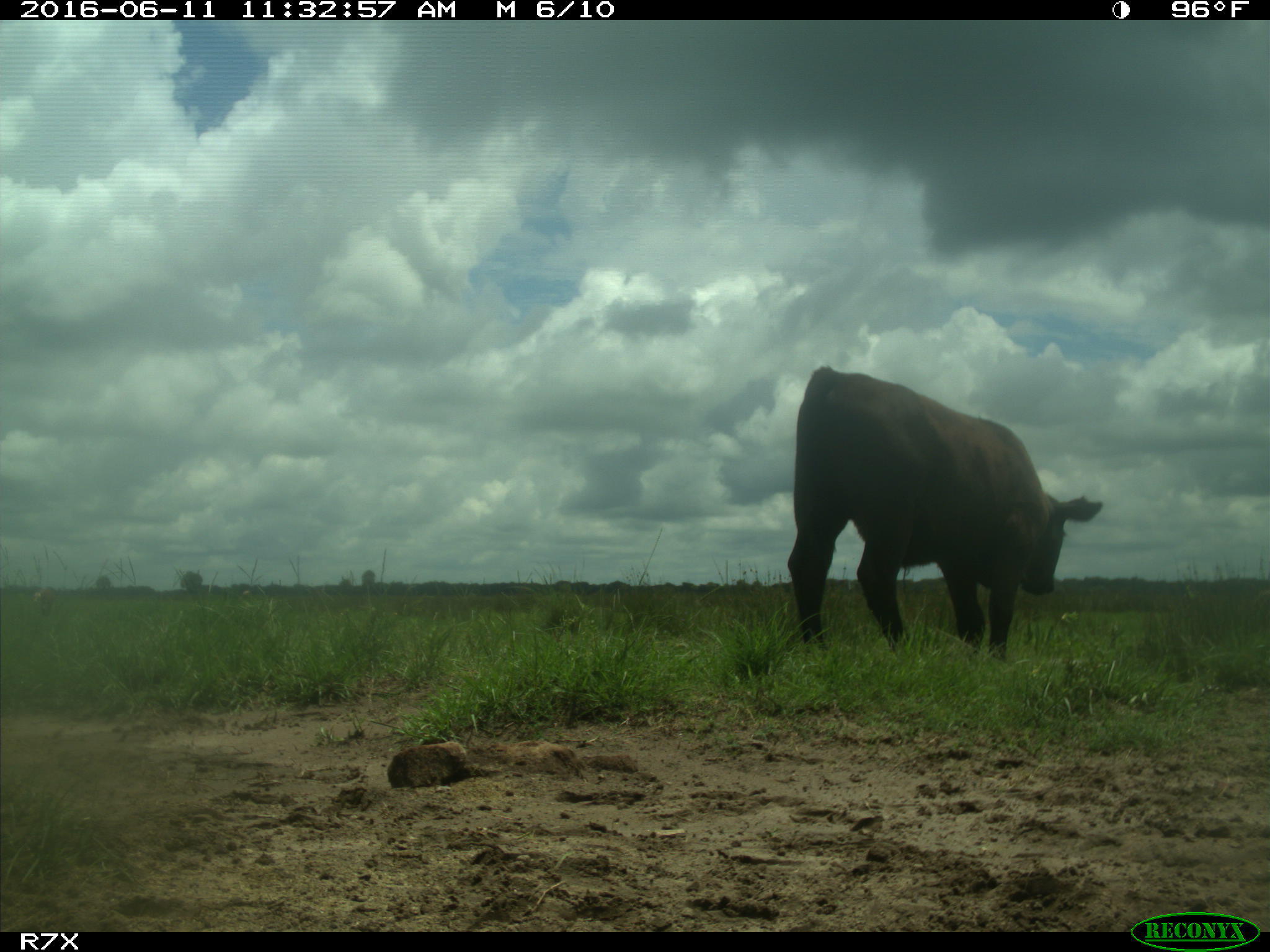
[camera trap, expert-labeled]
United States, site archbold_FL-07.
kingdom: Animalia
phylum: Chordata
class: Mammalia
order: Artiodactyla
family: Bovidae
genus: Bos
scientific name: Bos taurus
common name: domestic cow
Bos taurus (domestic cow).